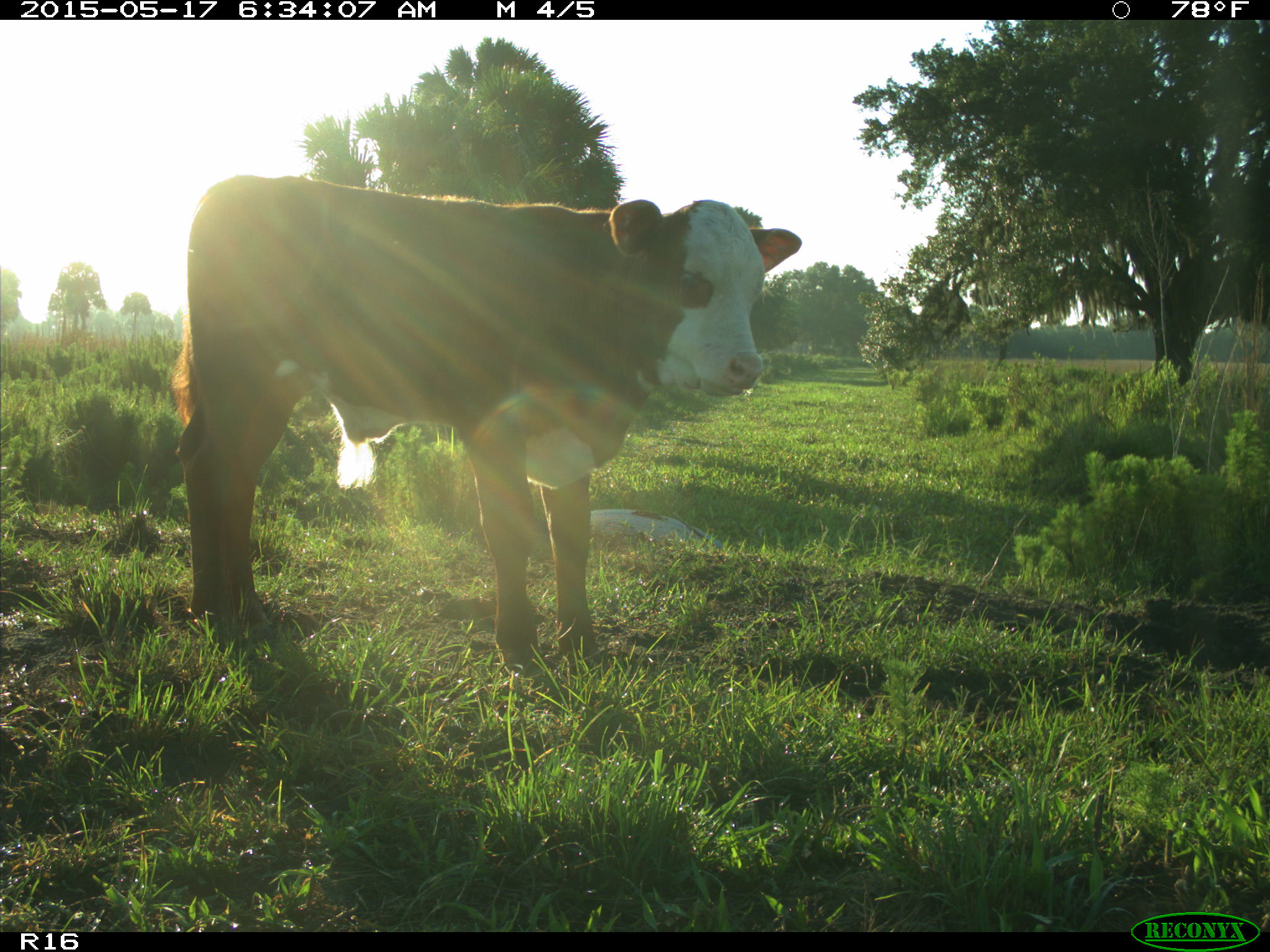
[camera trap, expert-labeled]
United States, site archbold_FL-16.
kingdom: Animalia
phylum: Chordata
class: Mammalia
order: Artiodactyla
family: Bovidae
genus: Bos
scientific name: Bos taurus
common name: domestic cow